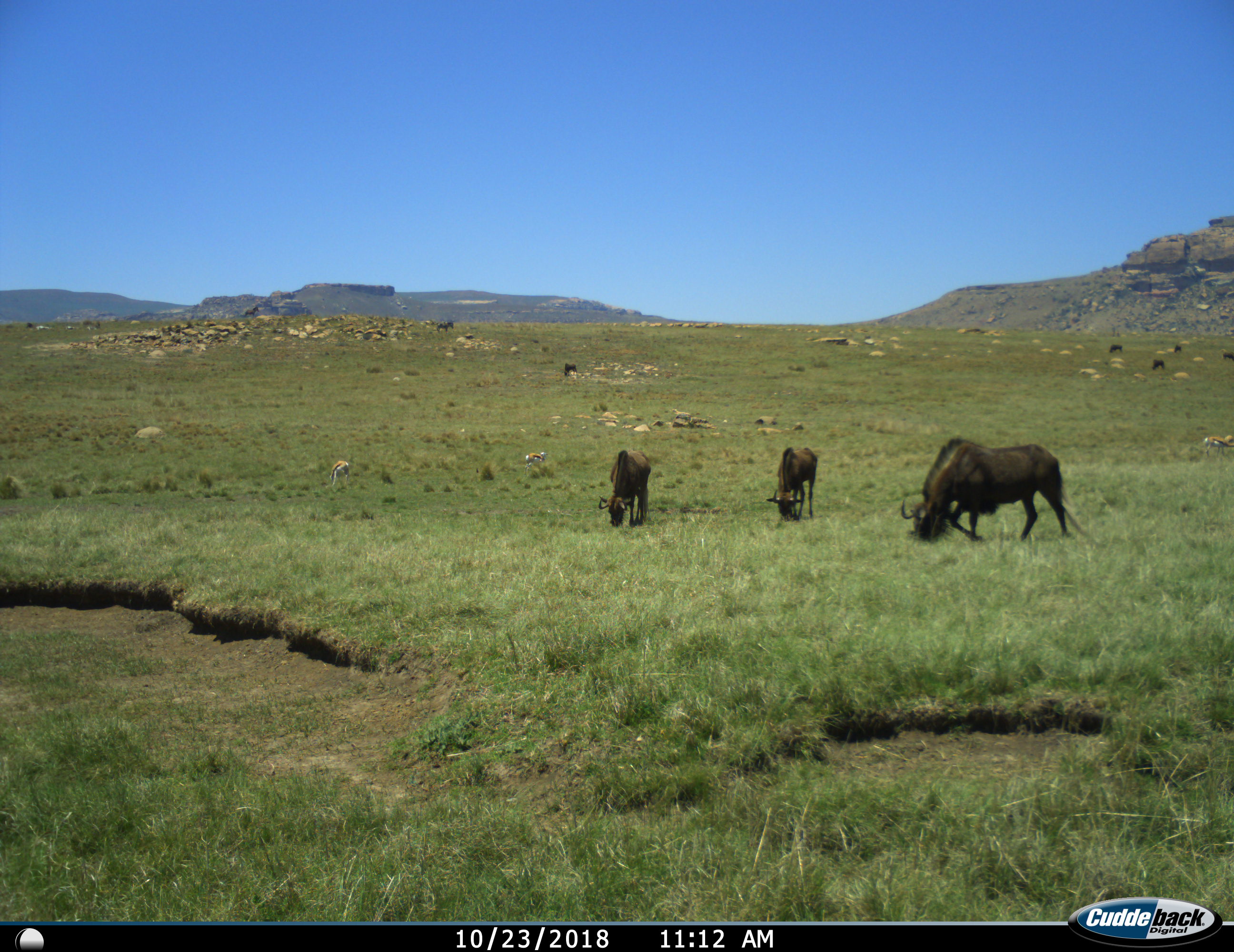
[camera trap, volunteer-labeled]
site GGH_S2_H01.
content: unidentified animal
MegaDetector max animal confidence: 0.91